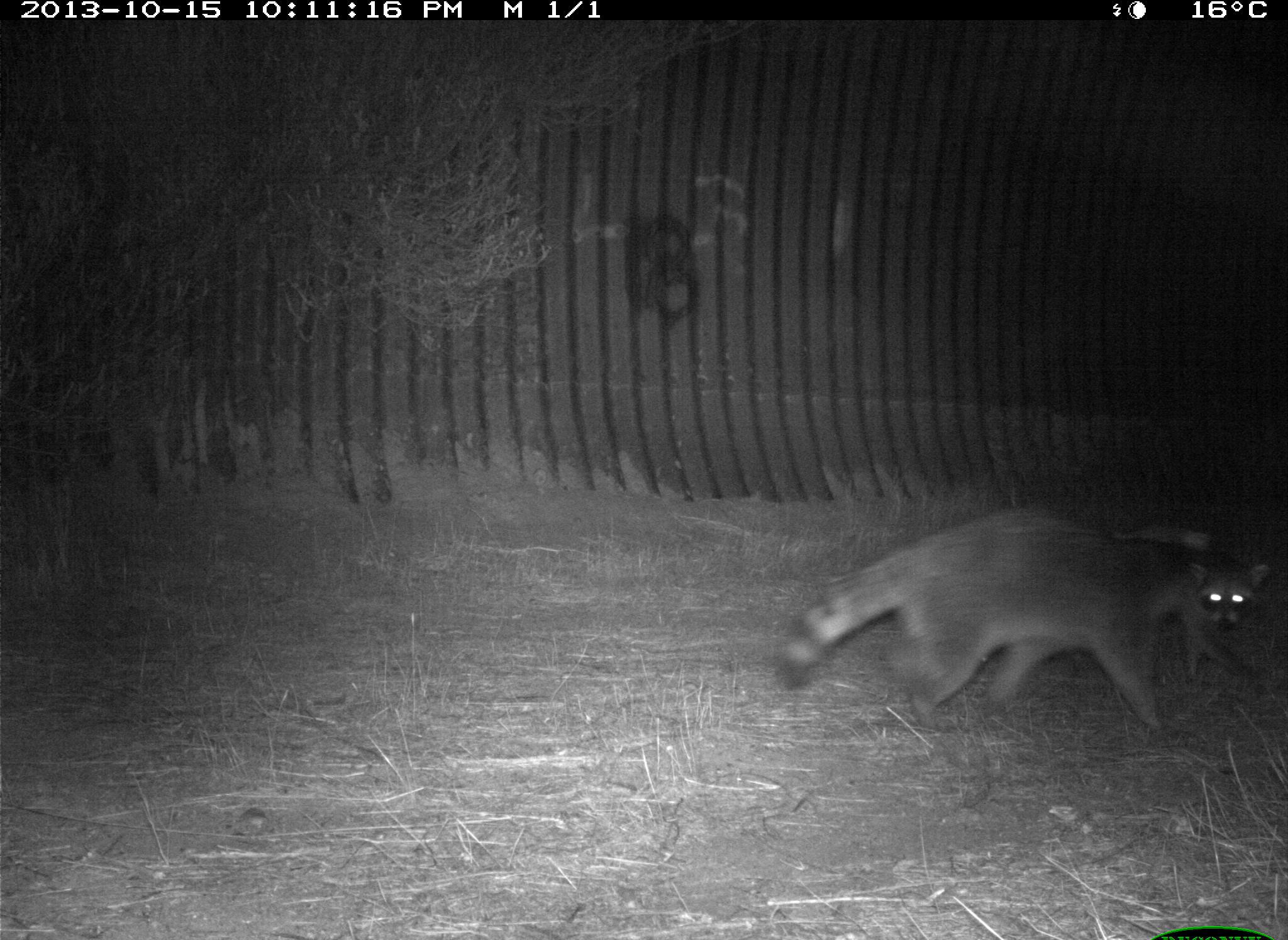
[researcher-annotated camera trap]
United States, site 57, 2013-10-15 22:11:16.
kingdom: Animalia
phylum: Chordata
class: Mammalia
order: Carnivora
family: Procyonidae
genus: Procyon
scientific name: Procyon lotor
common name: raccoon